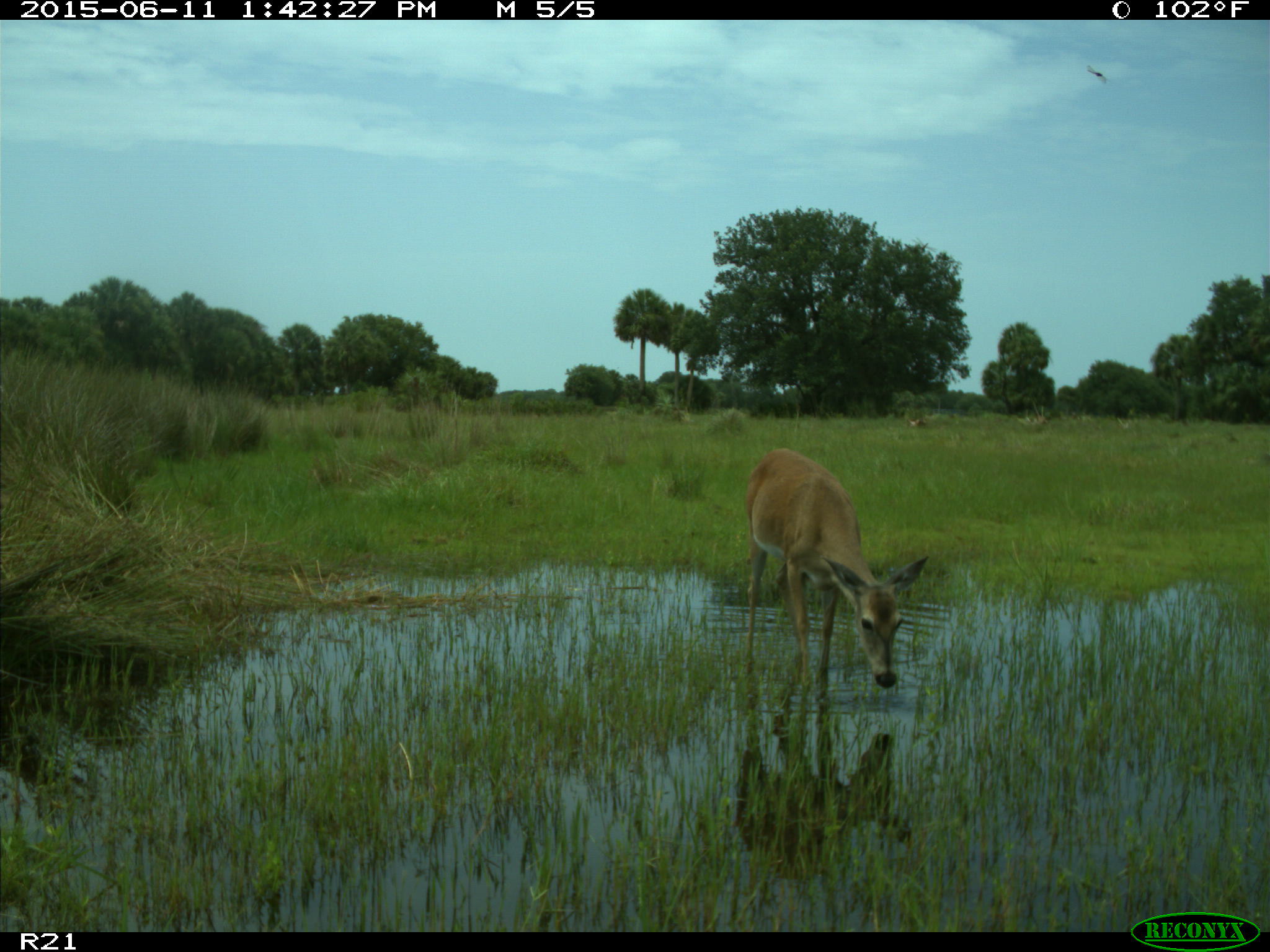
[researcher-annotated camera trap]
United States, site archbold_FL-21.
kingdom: Animalia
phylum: Chordata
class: Mammalia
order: Artiodactyla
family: Cervidae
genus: Odocoileus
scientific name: Odocoileus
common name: deer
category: unidentified deer